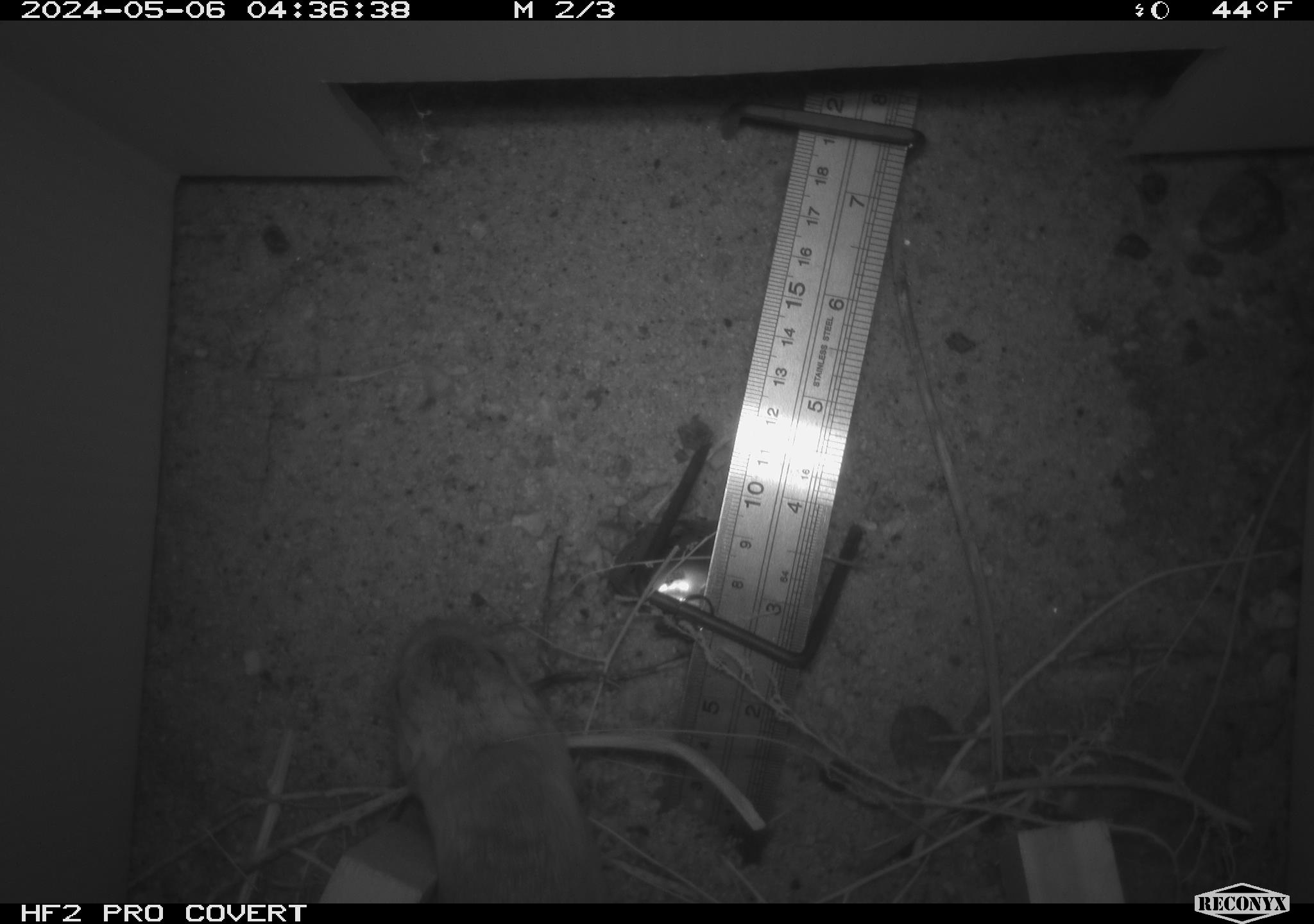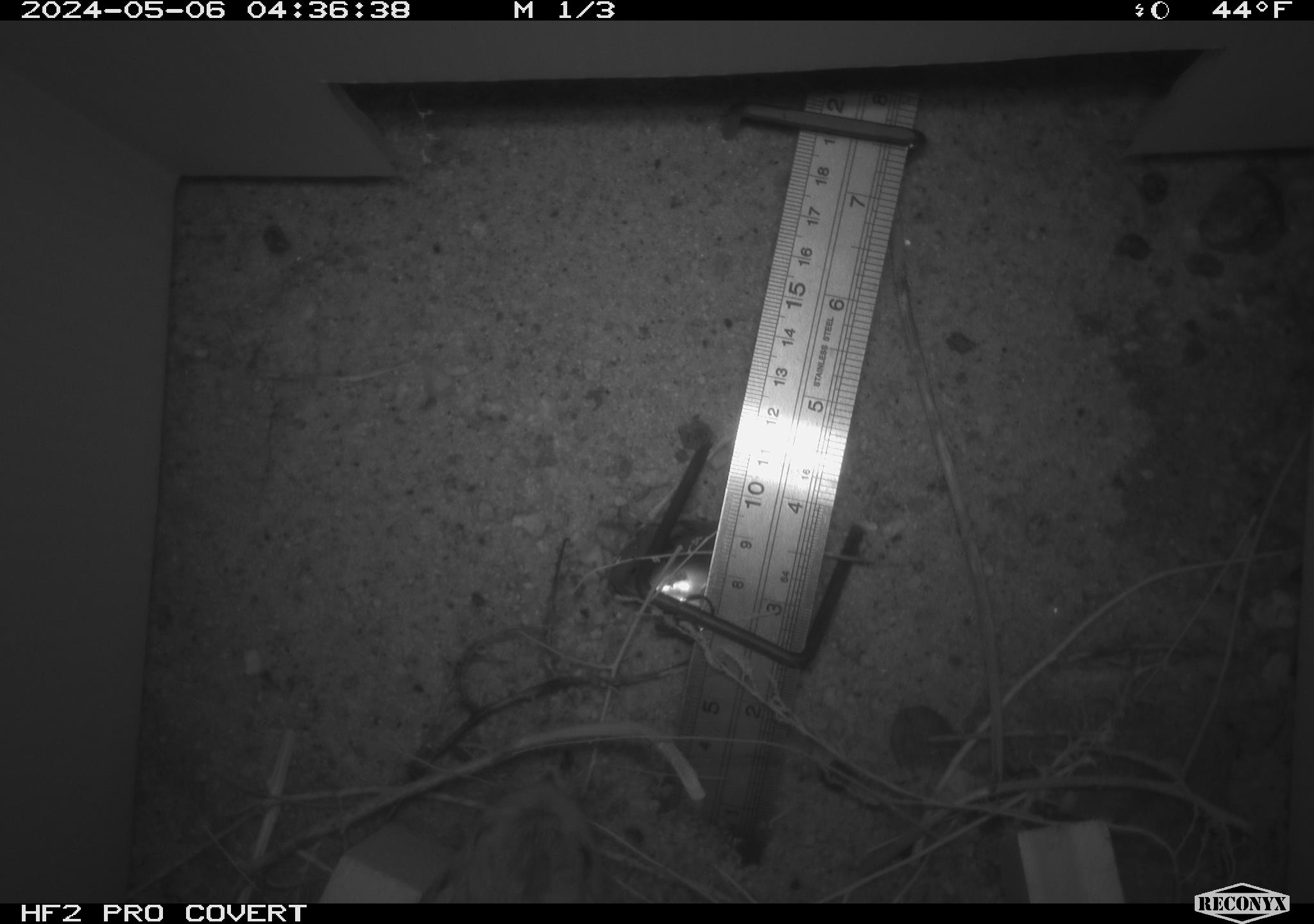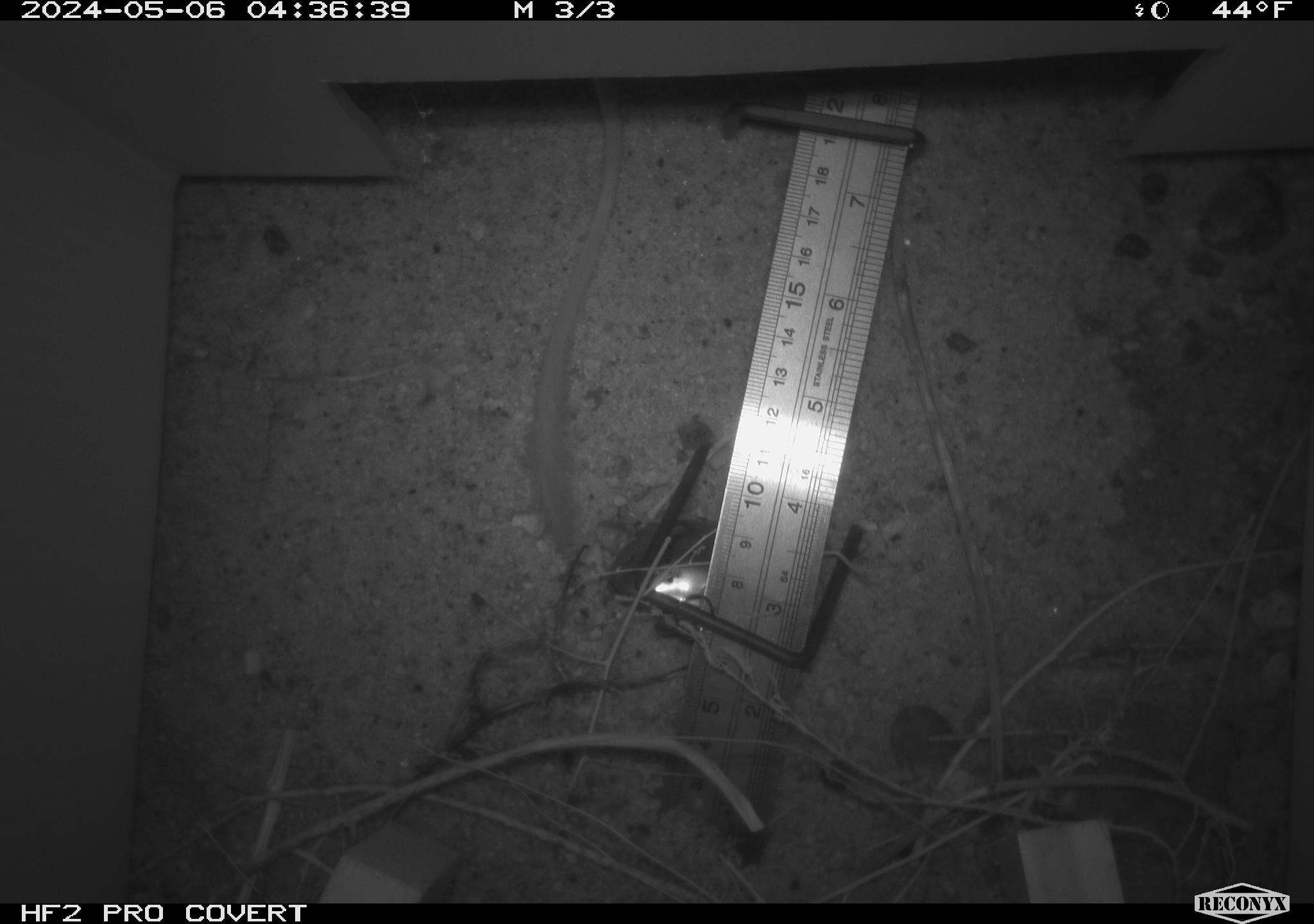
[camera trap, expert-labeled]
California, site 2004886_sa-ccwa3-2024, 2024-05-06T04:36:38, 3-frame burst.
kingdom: Animalia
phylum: Chordata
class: Mammalia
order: Rodentia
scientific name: Rodentia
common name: mouse species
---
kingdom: Animalia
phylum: Chordata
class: Mammalia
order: Rodentia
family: Heteromyidae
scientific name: Heteromyidae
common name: kangaroo rats and pocket mice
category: heteromyidae family